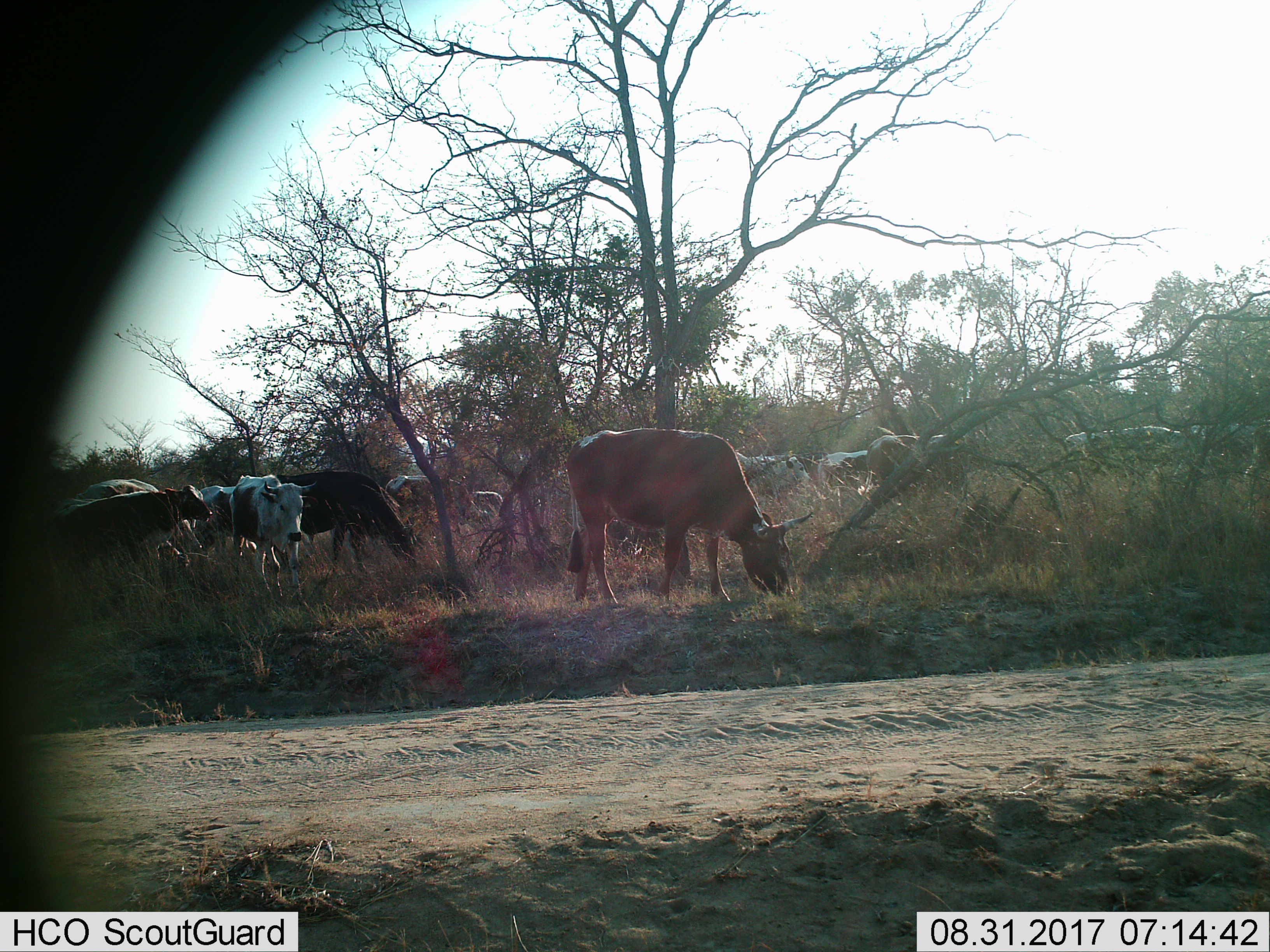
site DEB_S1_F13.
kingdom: Animalia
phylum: Chordata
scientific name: Vertebrata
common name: domestic animal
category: domesticanimal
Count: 11-50.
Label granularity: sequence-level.